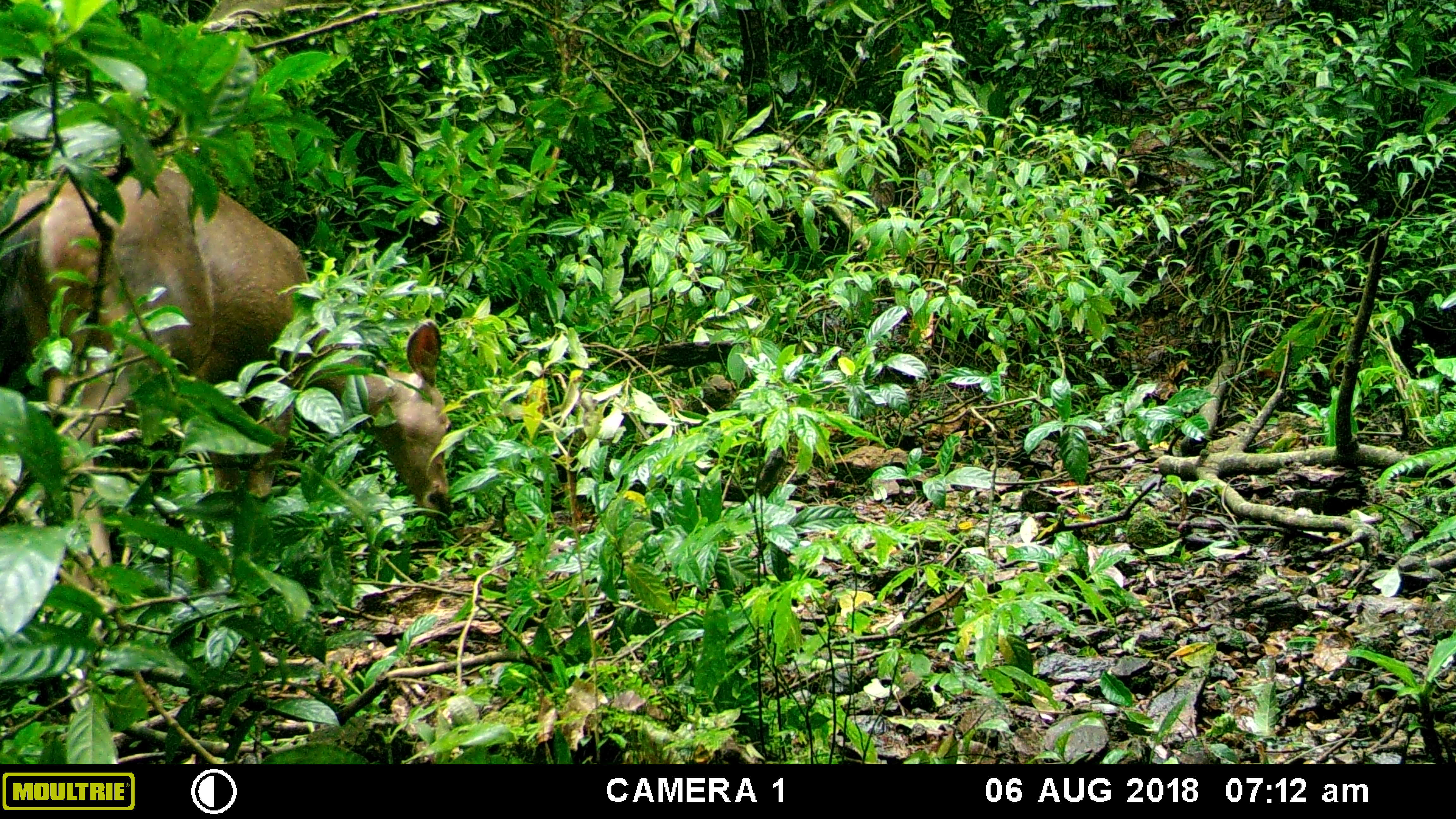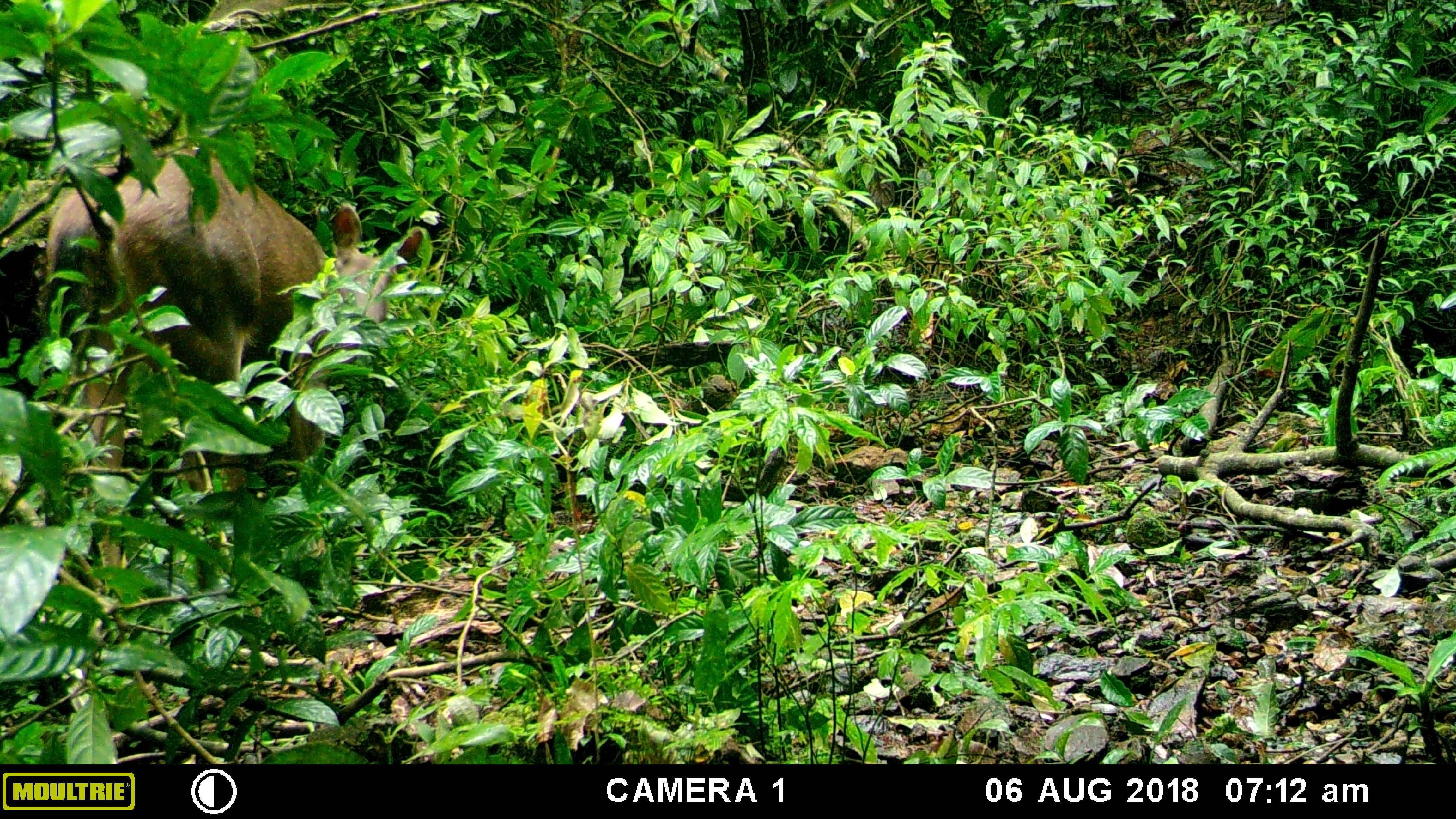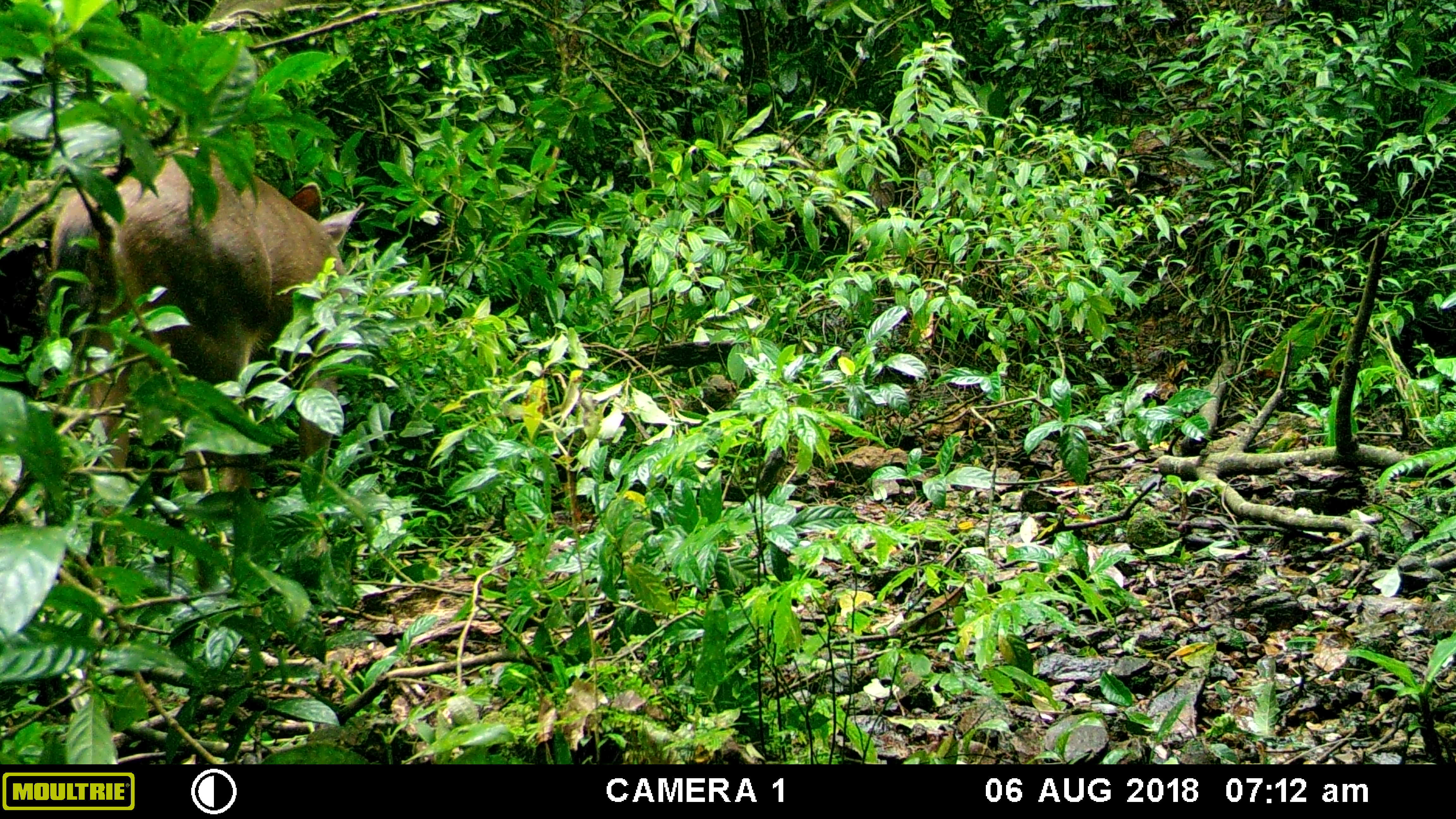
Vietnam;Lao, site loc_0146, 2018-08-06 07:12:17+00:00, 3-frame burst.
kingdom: Animalia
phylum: Chordata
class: Mammalia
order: Artiodactyla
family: Cervidae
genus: Rusa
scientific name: Rusa unicolor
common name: sambar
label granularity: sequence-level